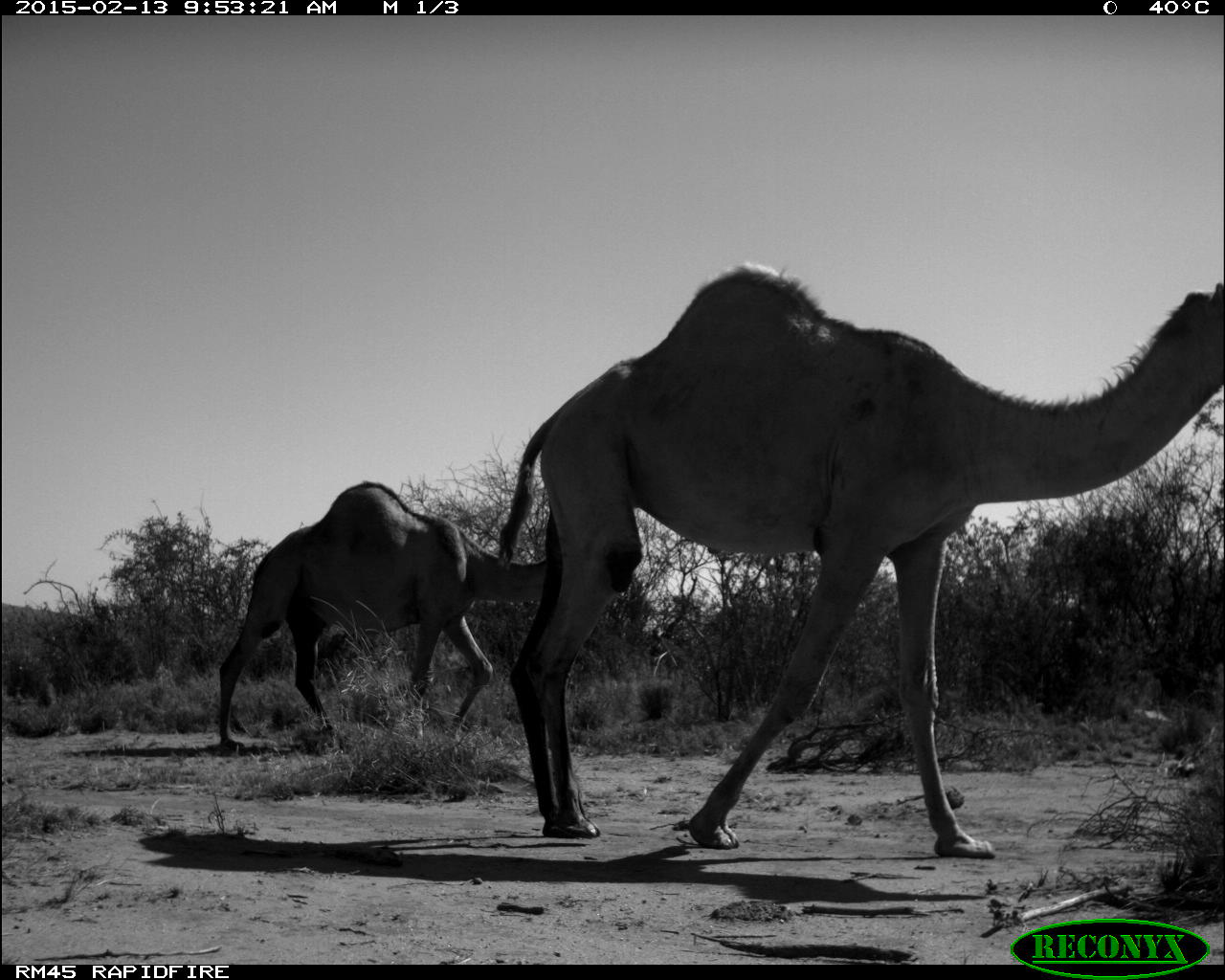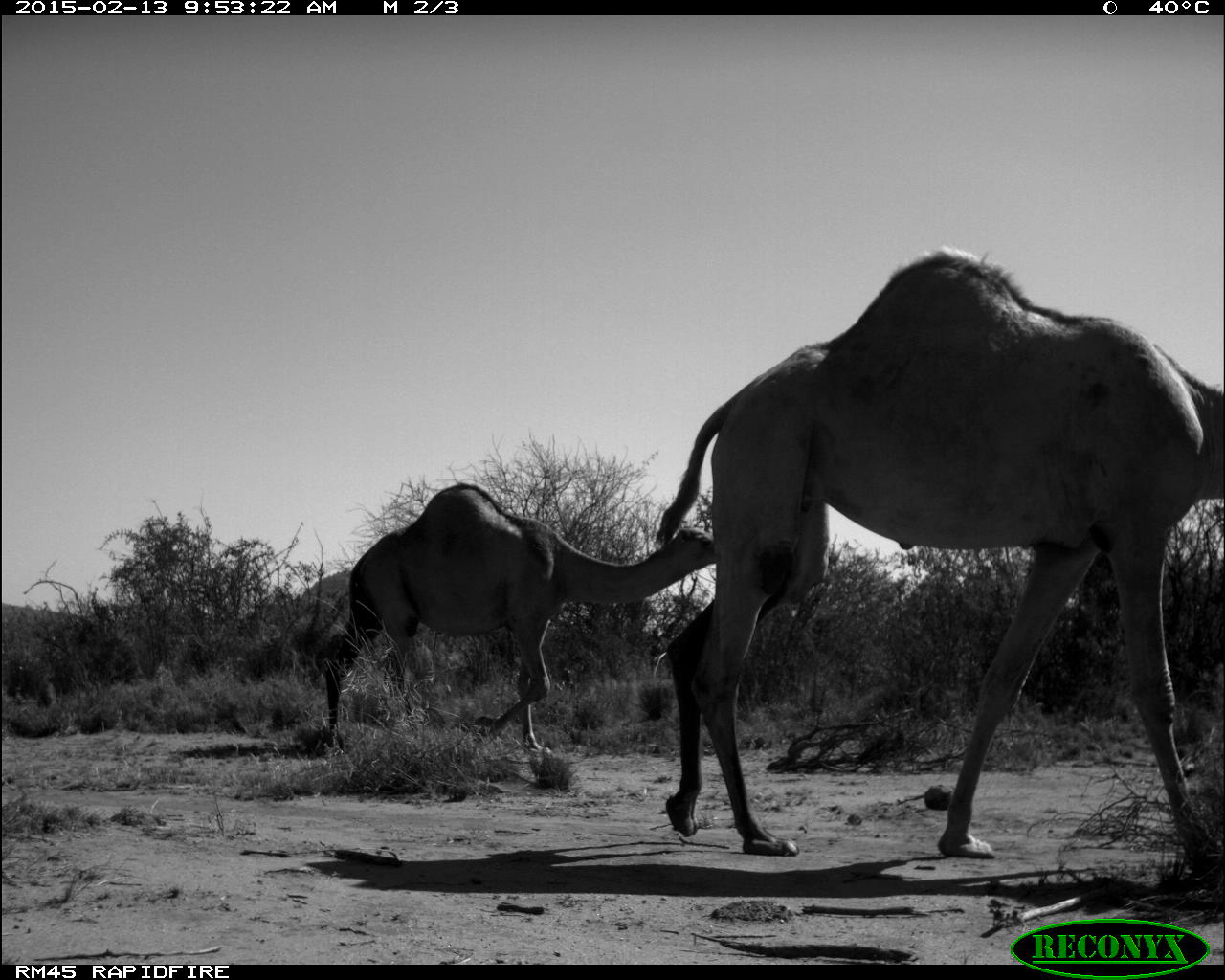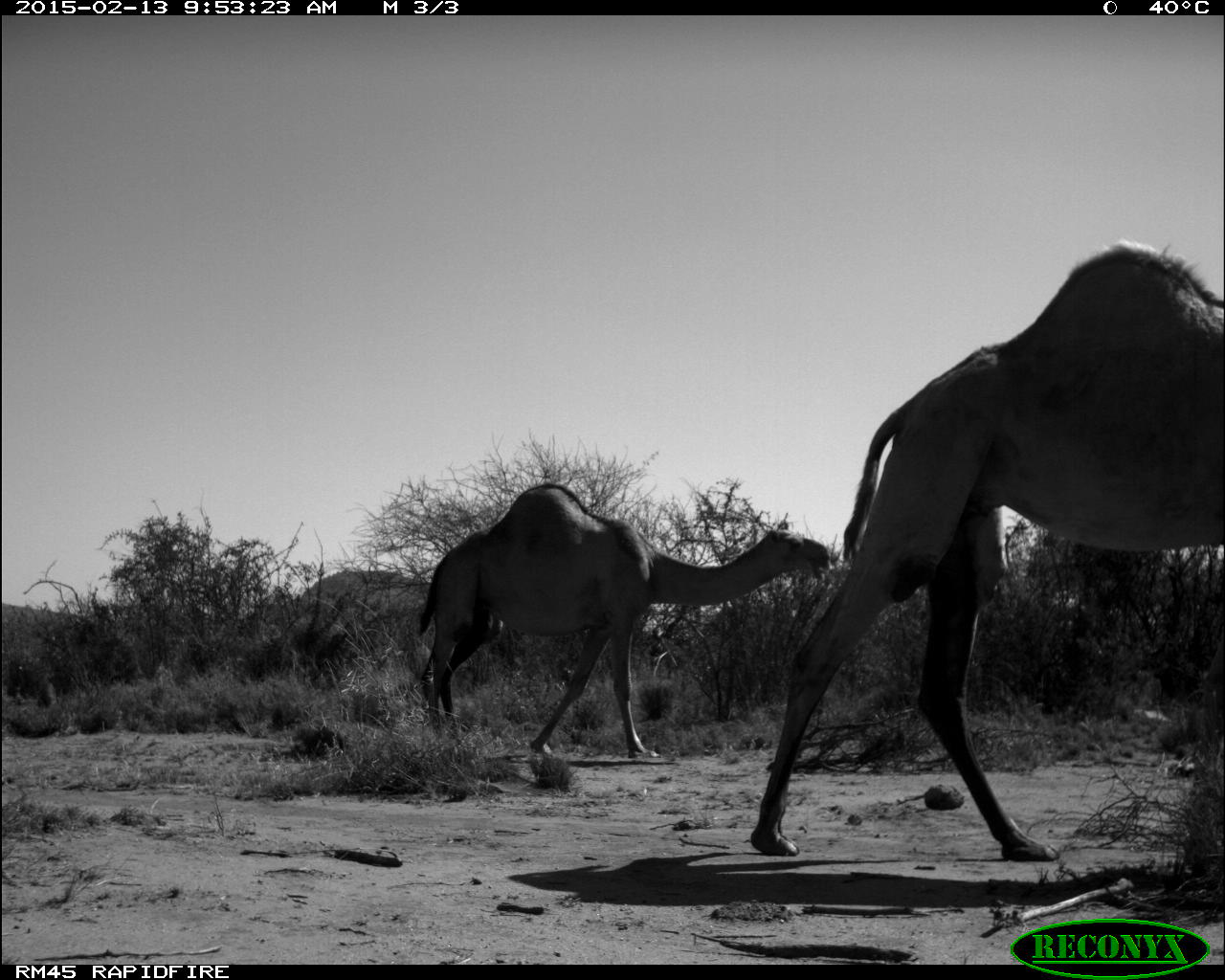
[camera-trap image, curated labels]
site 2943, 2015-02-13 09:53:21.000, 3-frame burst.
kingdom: Animalia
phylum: Chordata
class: Mammalia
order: Artiodactyla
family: Camelidae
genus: Camelus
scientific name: Camelus dromedarius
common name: dromedary camel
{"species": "Camelus dromedarius (dromedary camel)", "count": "10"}